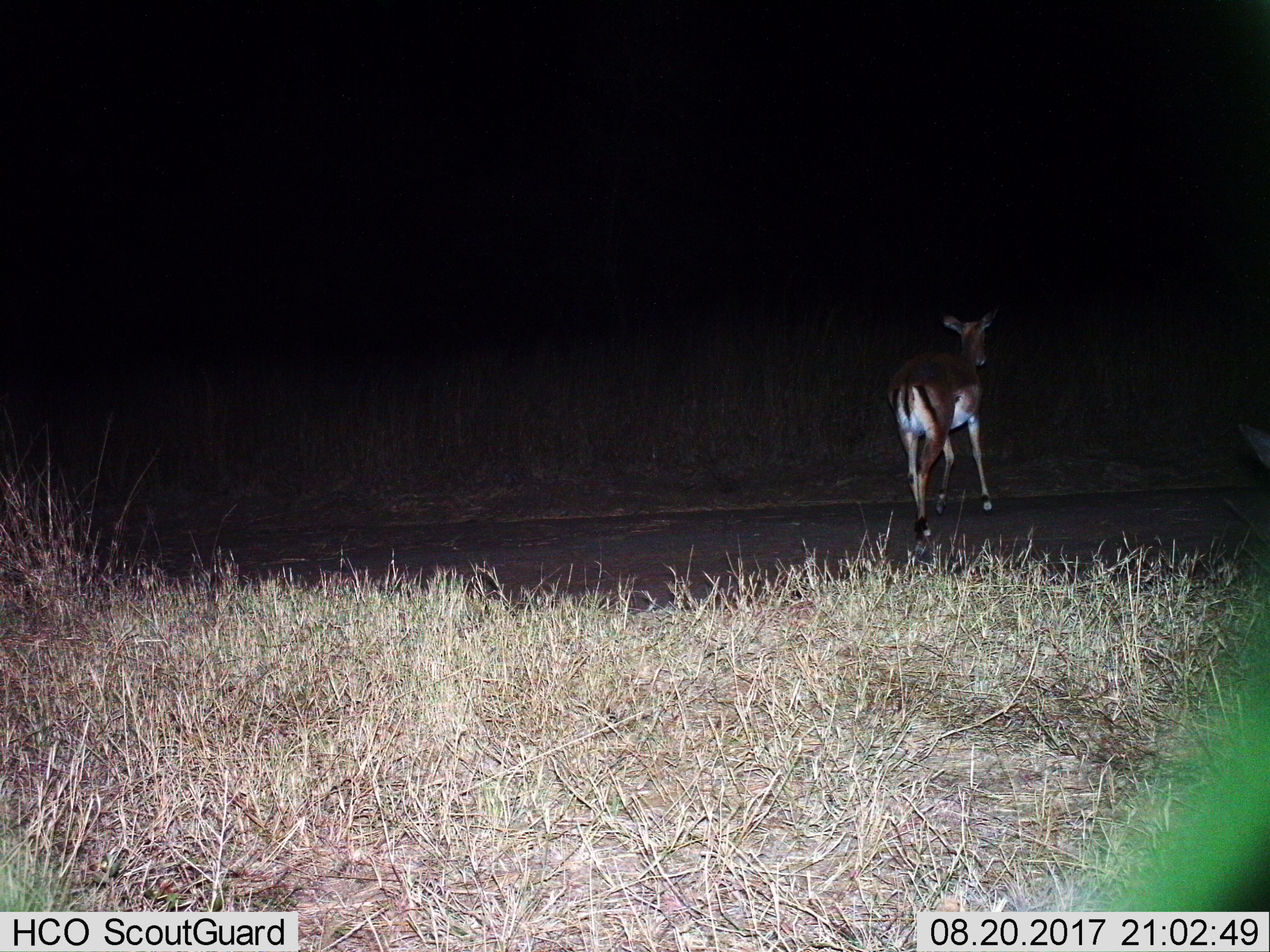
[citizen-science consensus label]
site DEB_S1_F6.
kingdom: Animalia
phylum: Chordata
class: Mammalia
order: Artiodactyla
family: Bovidae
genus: Aepyceros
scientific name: Aepyceros melampus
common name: impala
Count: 1.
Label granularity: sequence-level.